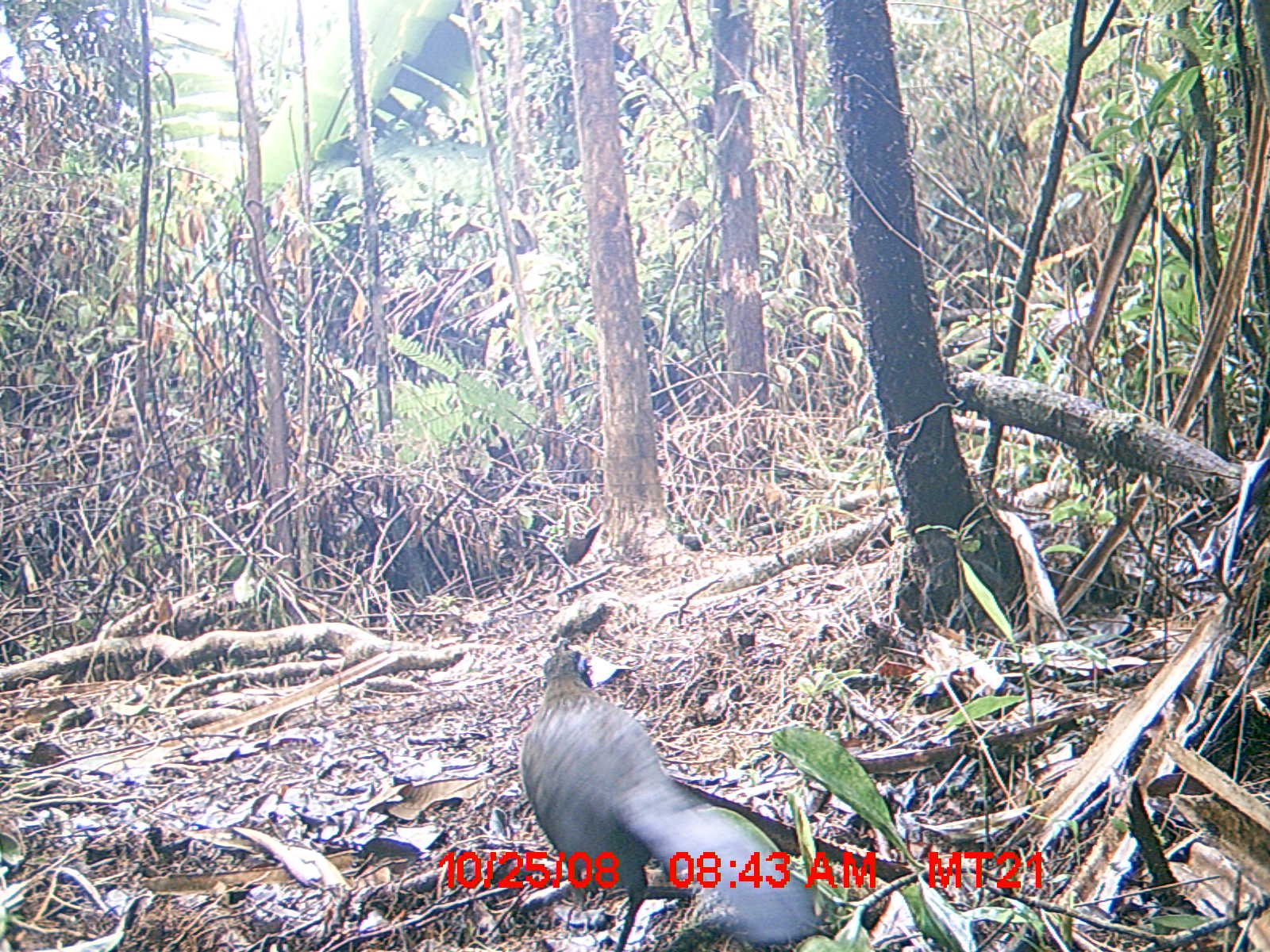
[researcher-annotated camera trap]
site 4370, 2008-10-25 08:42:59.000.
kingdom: Animalia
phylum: Chordata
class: Aves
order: Cuculiformes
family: Cuculidae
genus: Coua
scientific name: Coua serriana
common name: red-breasted coua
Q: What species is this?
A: Coua serriana (red-breasted coua).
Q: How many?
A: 1.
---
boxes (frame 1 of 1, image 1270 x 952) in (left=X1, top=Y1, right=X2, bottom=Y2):
coua serriana: (left=518, top=636, right=823, bottom=948)